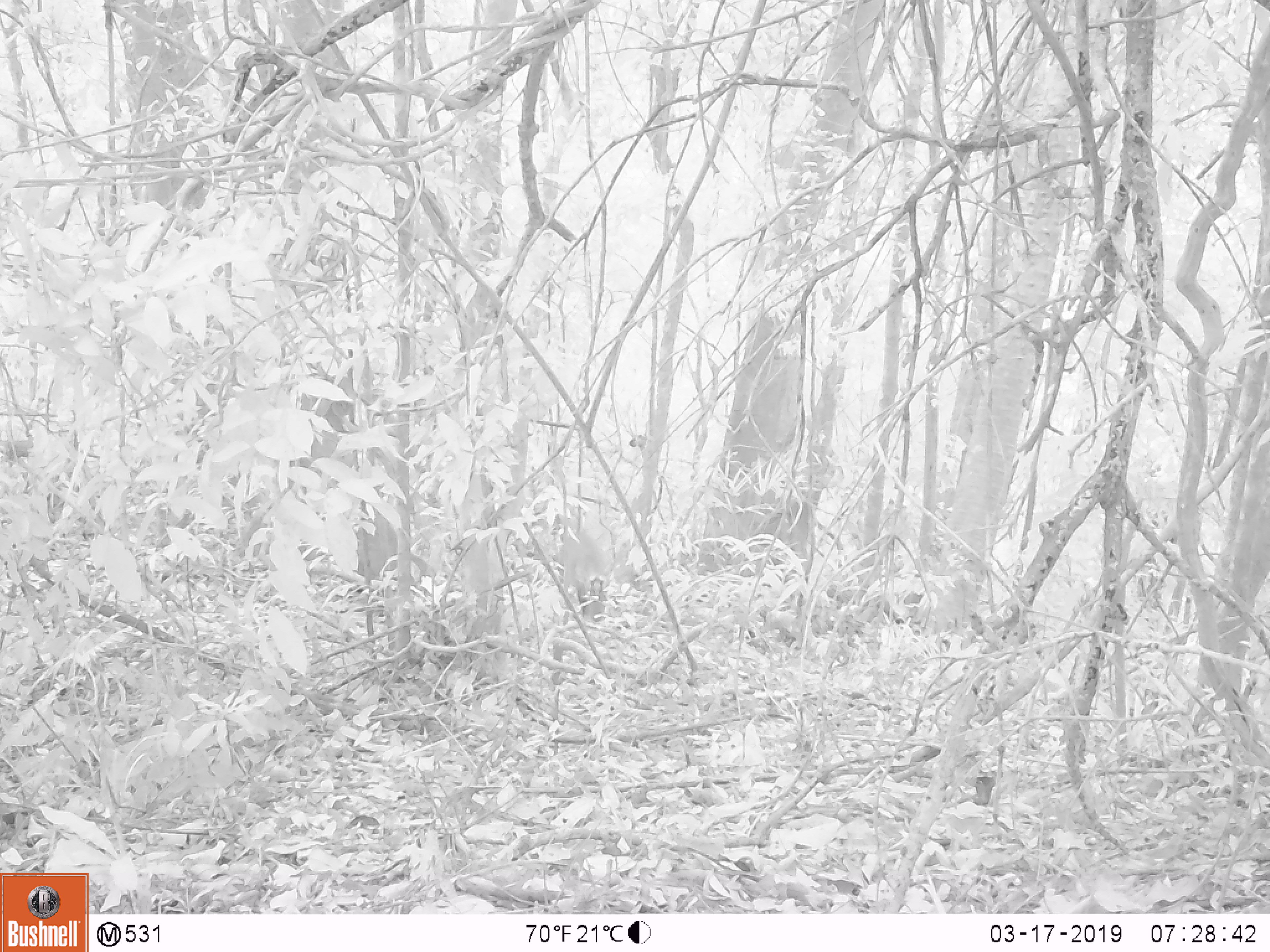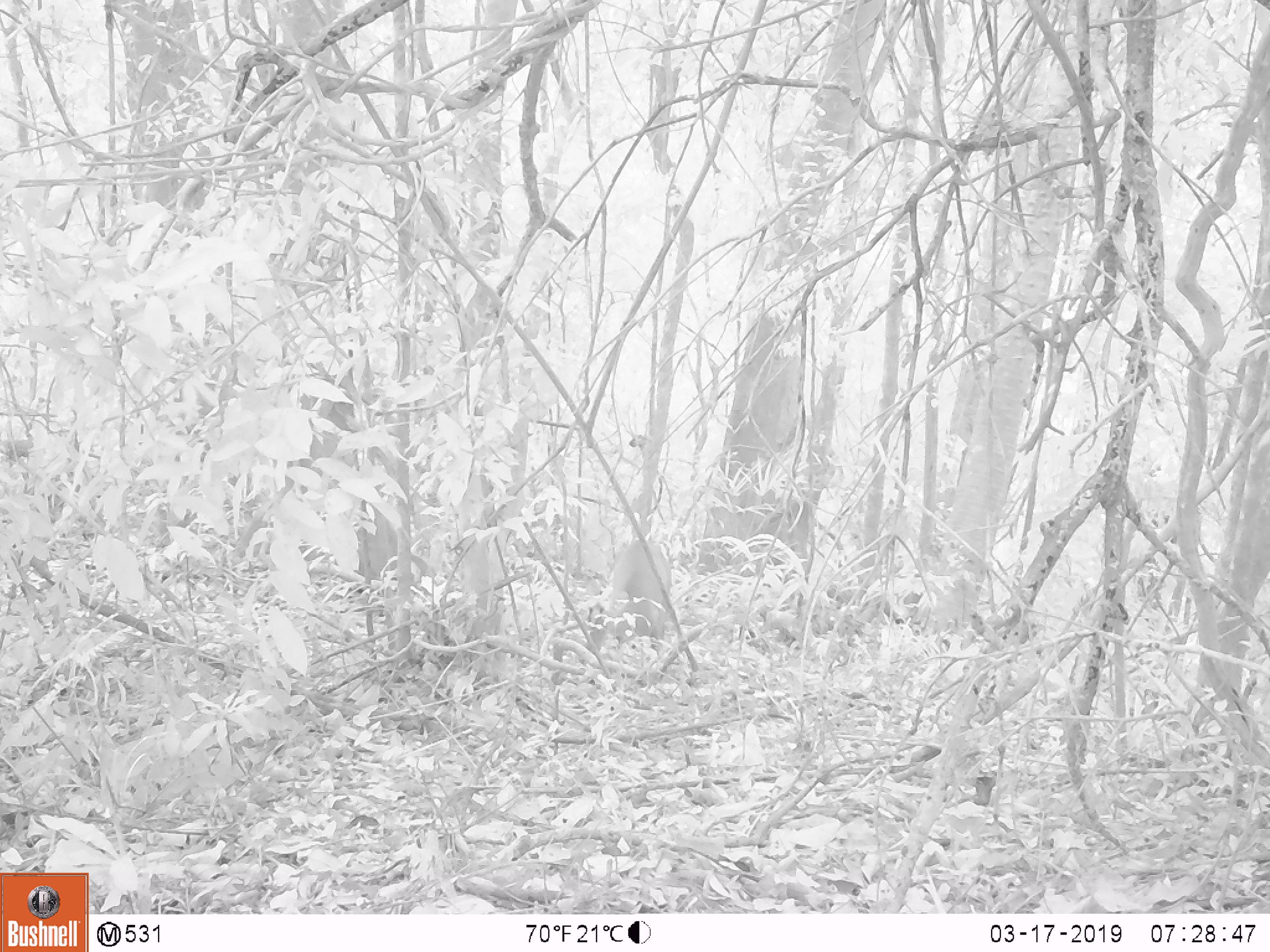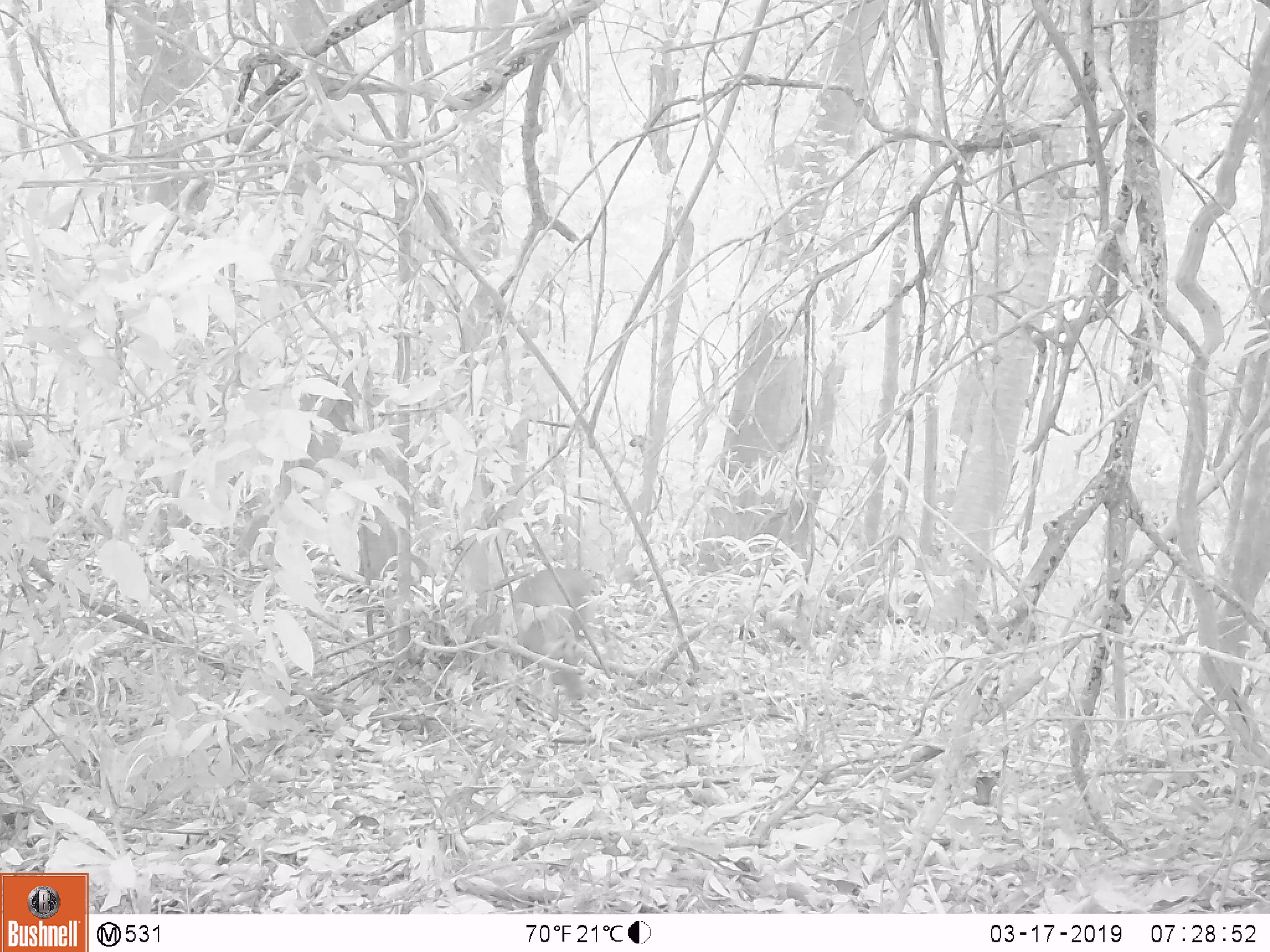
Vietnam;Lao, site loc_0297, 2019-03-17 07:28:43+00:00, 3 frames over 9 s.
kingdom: Animalia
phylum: Chordata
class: Mammalia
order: Artiodactyla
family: Cervidae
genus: Muntiacus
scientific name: Muntiacus rooseveltorum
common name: roosevelt's muntjac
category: roosevelts muntjac group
Roosevelts muntjac group (roosevelt's muntjac) (Muntiacus rooseveltorum). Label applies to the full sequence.